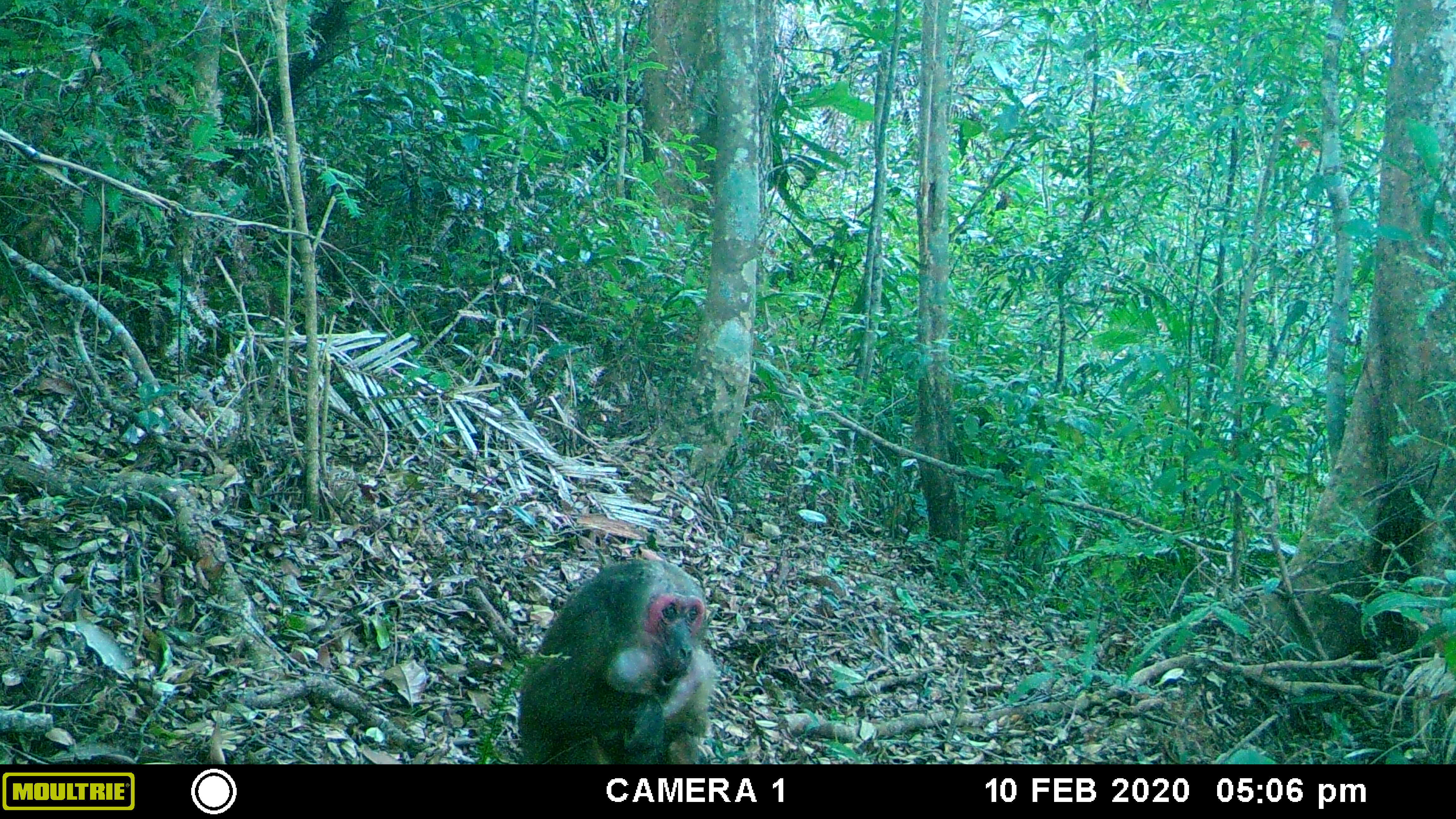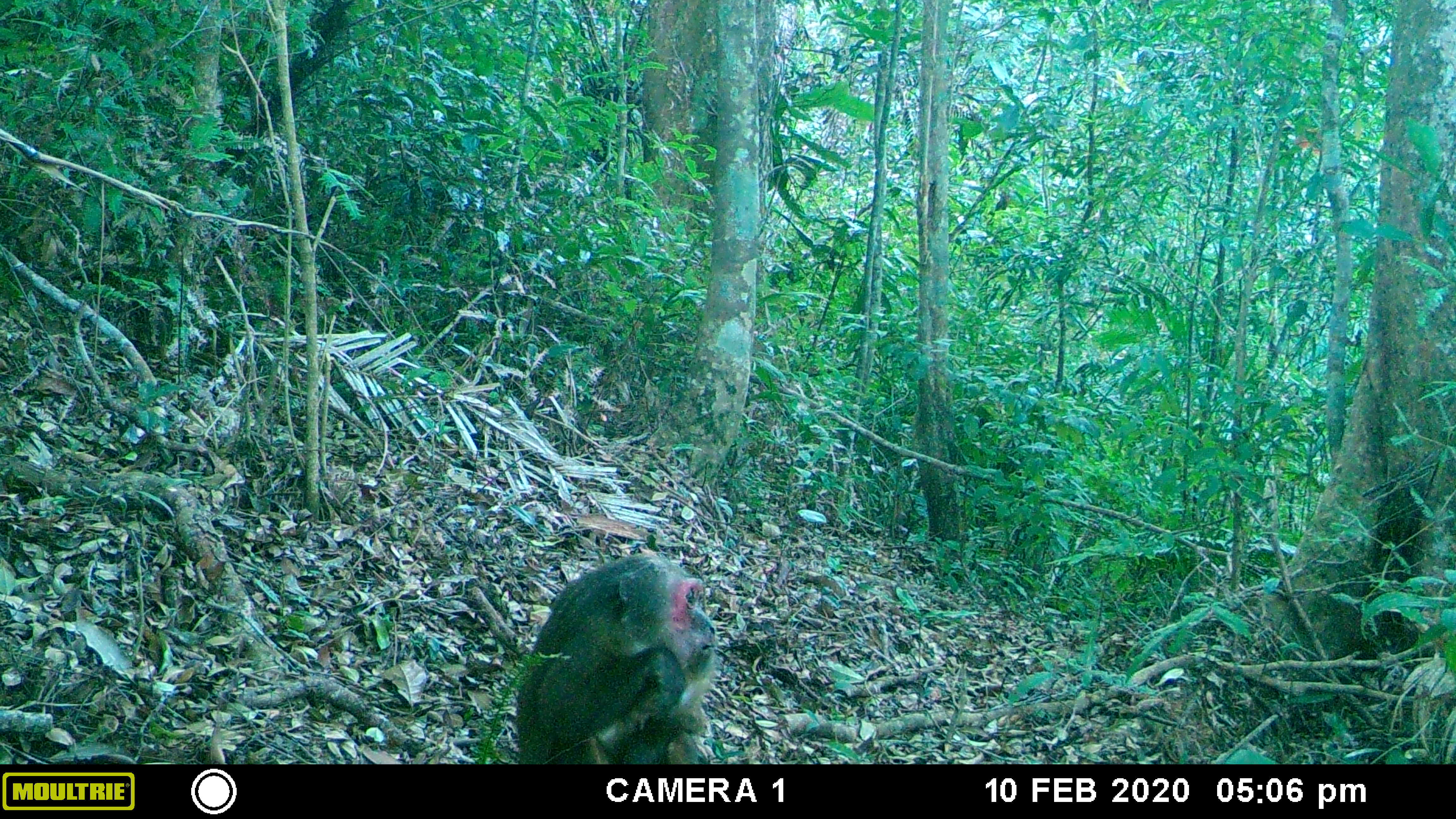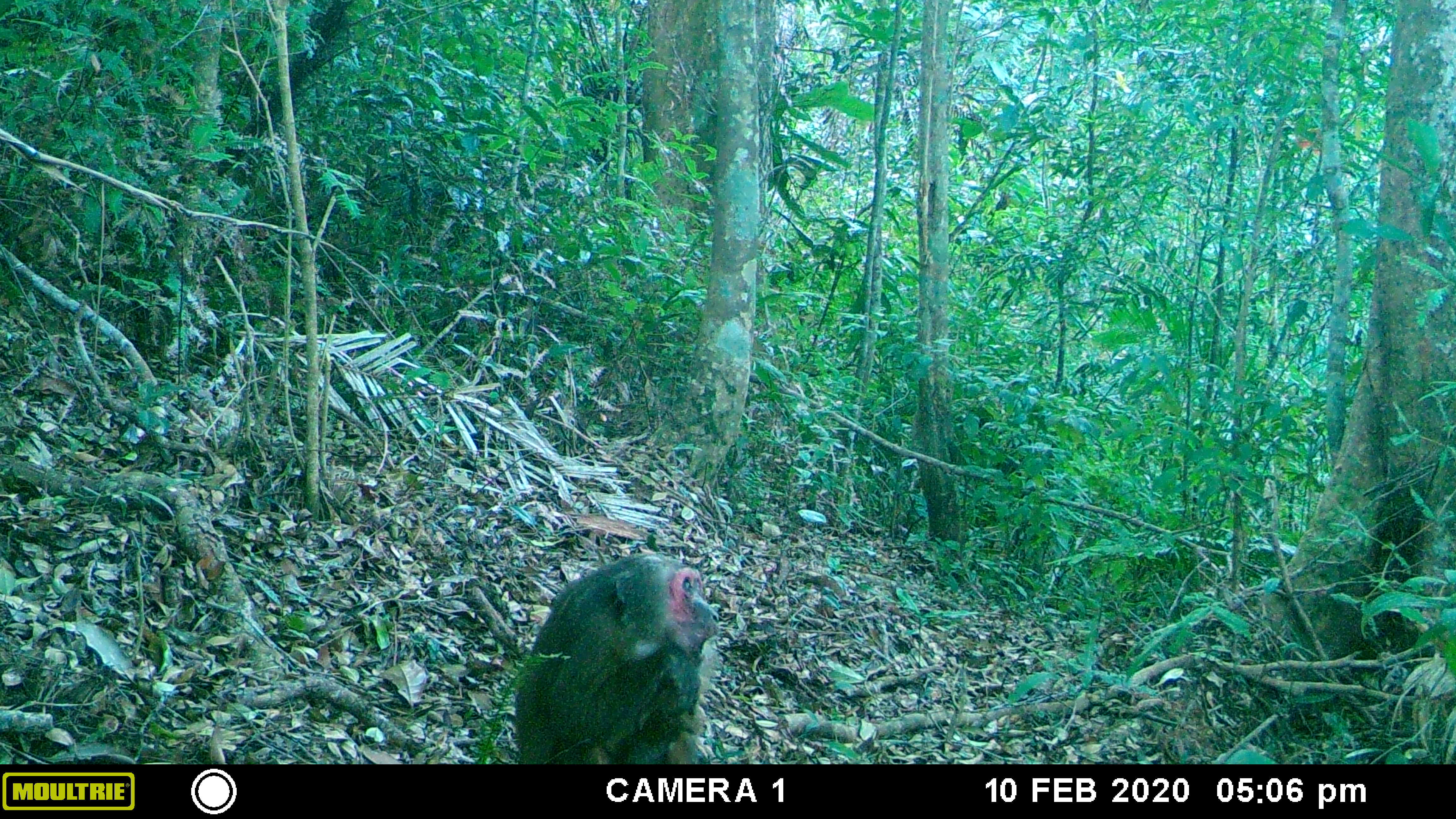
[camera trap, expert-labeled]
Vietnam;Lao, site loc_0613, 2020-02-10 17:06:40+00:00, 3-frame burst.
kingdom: Animalia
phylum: Chordata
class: Mammalia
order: Primates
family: Cercopithecidae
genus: Macaca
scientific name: Macaca arctoides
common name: stump-tailed macaque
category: stump tailed macaque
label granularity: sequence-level